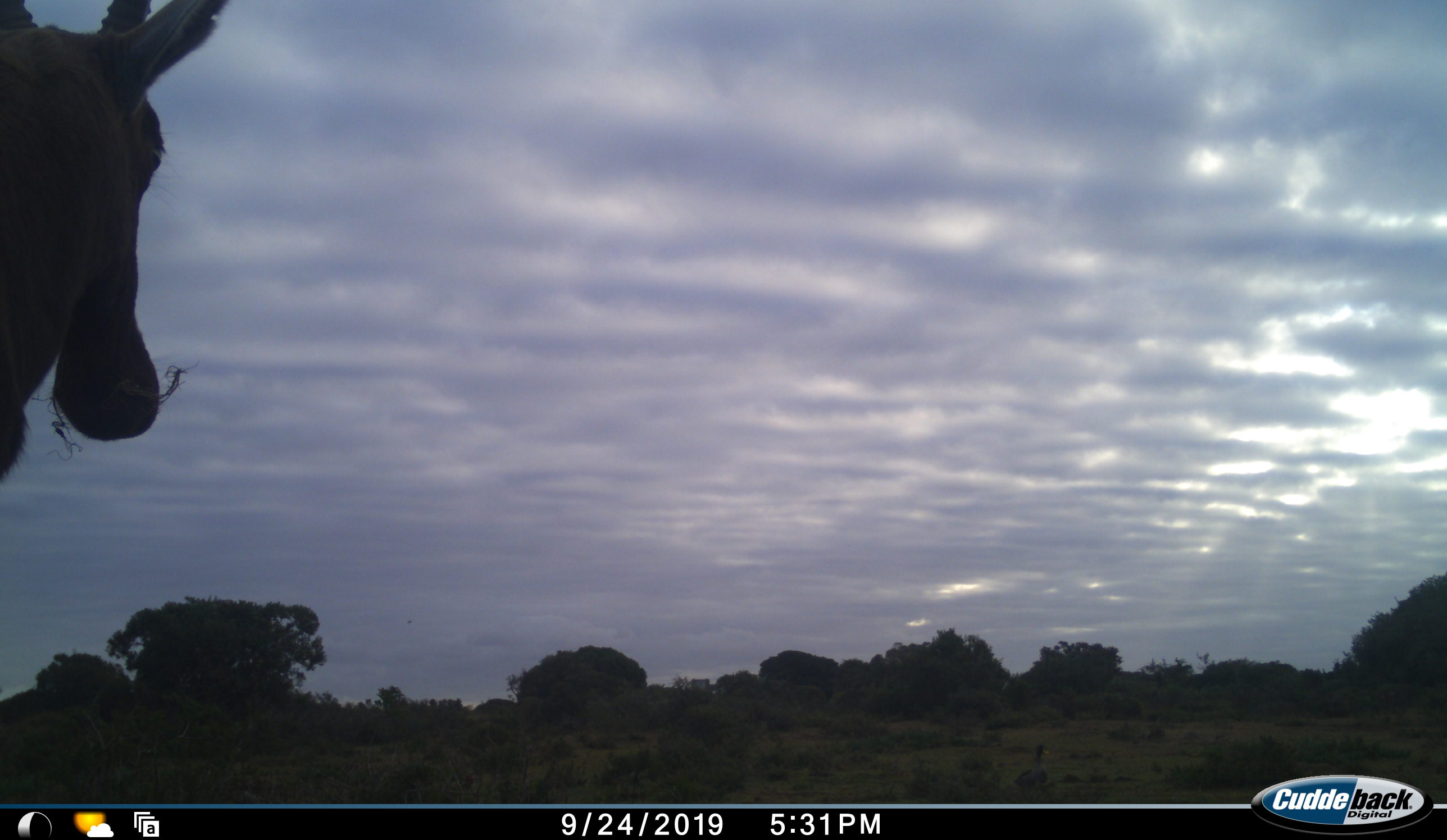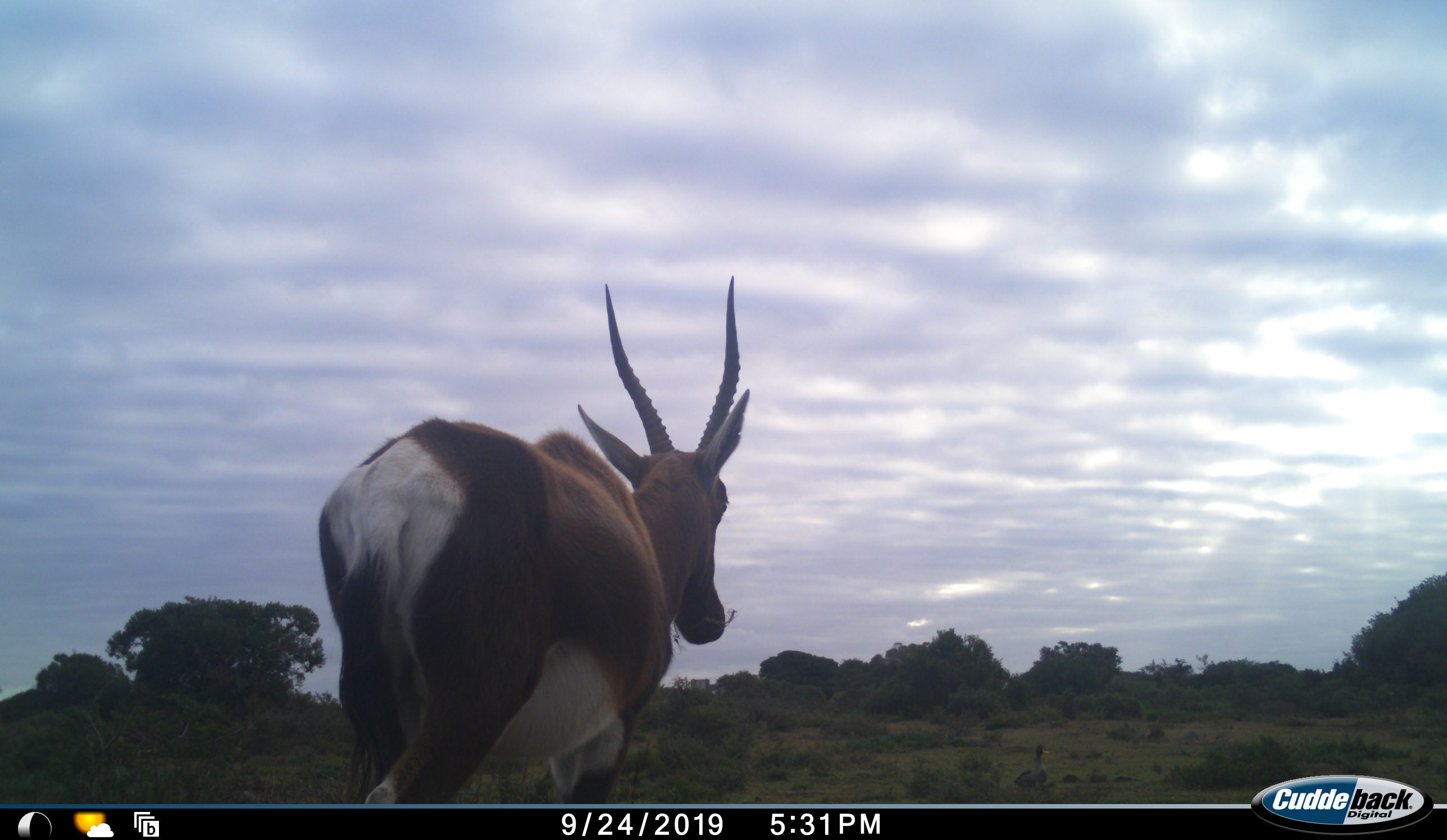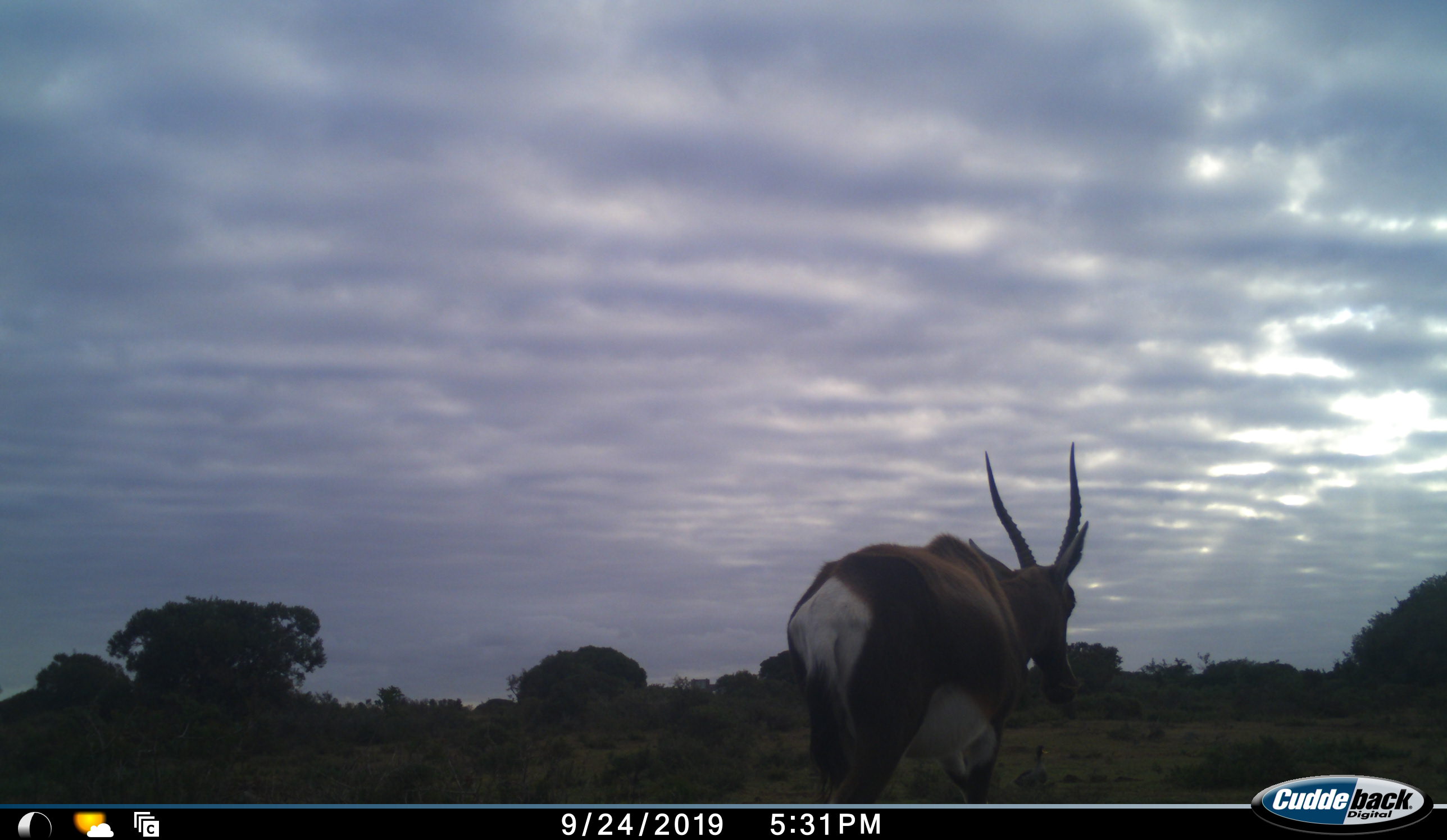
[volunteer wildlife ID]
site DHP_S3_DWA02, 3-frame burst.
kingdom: Animalia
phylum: Chordata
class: Mammalia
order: Artiodactyla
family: Bovidae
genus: Damaliscus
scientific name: Damaliscus pygargus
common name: bontebok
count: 1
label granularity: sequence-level